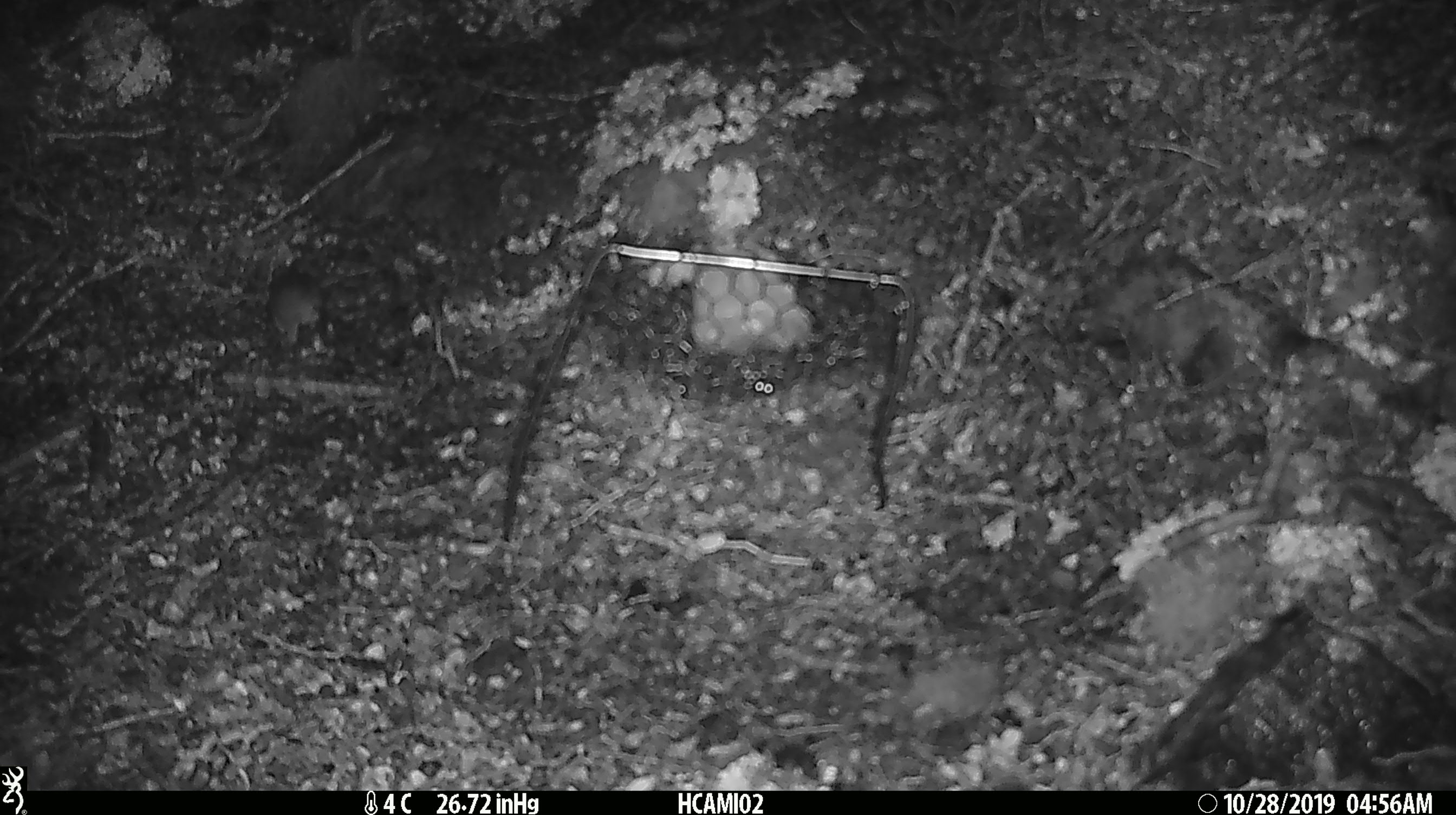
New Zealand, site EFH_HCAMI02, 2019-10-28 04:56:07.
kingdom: Animalia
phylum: Chordata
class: Mammalia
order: Rodentia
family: Muridae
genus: Mus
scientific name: Mus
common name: mouse